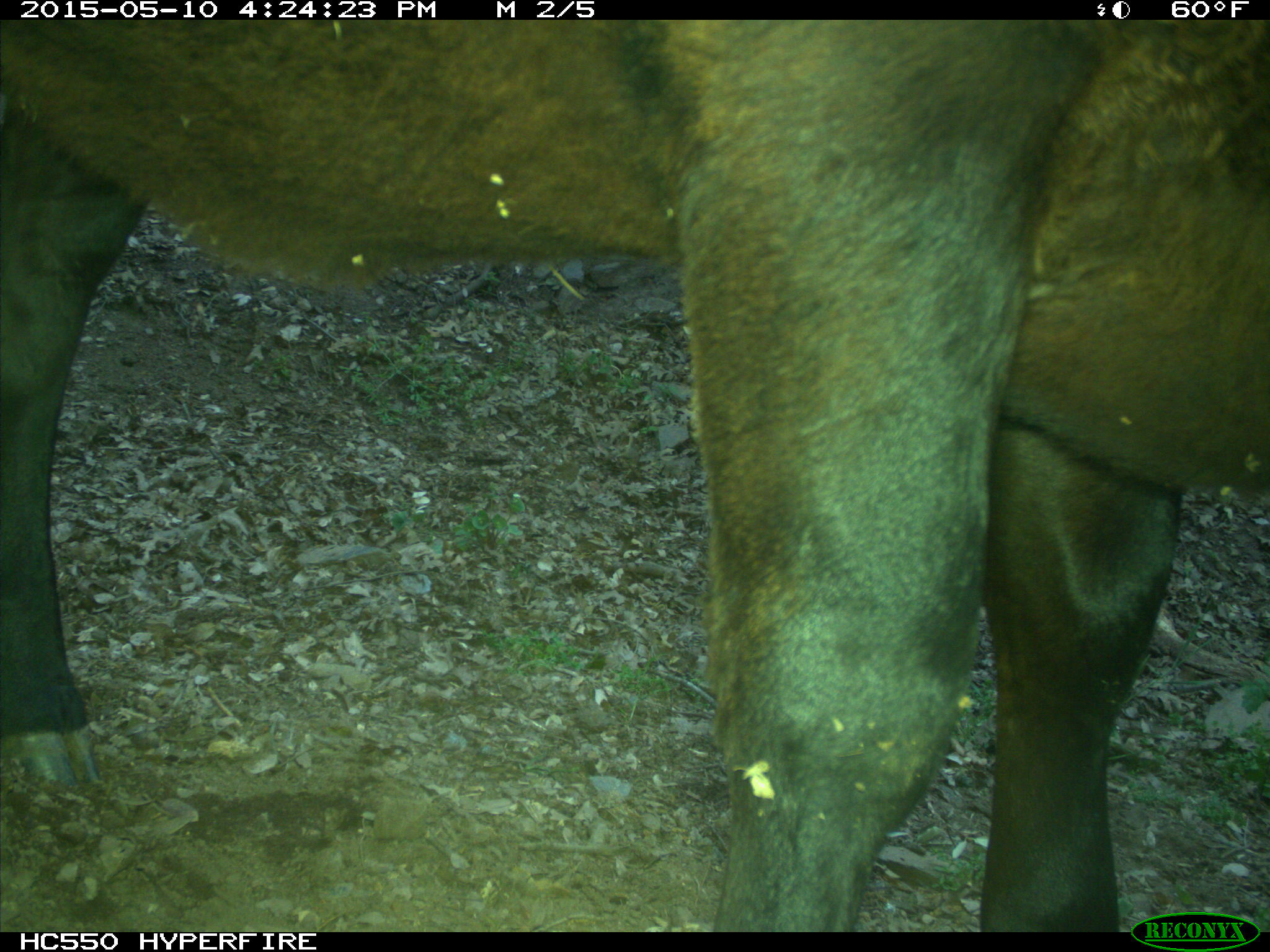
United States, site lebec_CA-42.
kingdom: Animalia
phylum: Chordata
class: Mammalia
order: Artiodactyla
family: Bovidae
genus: Bos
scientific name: Bos taurus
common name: domestic cow